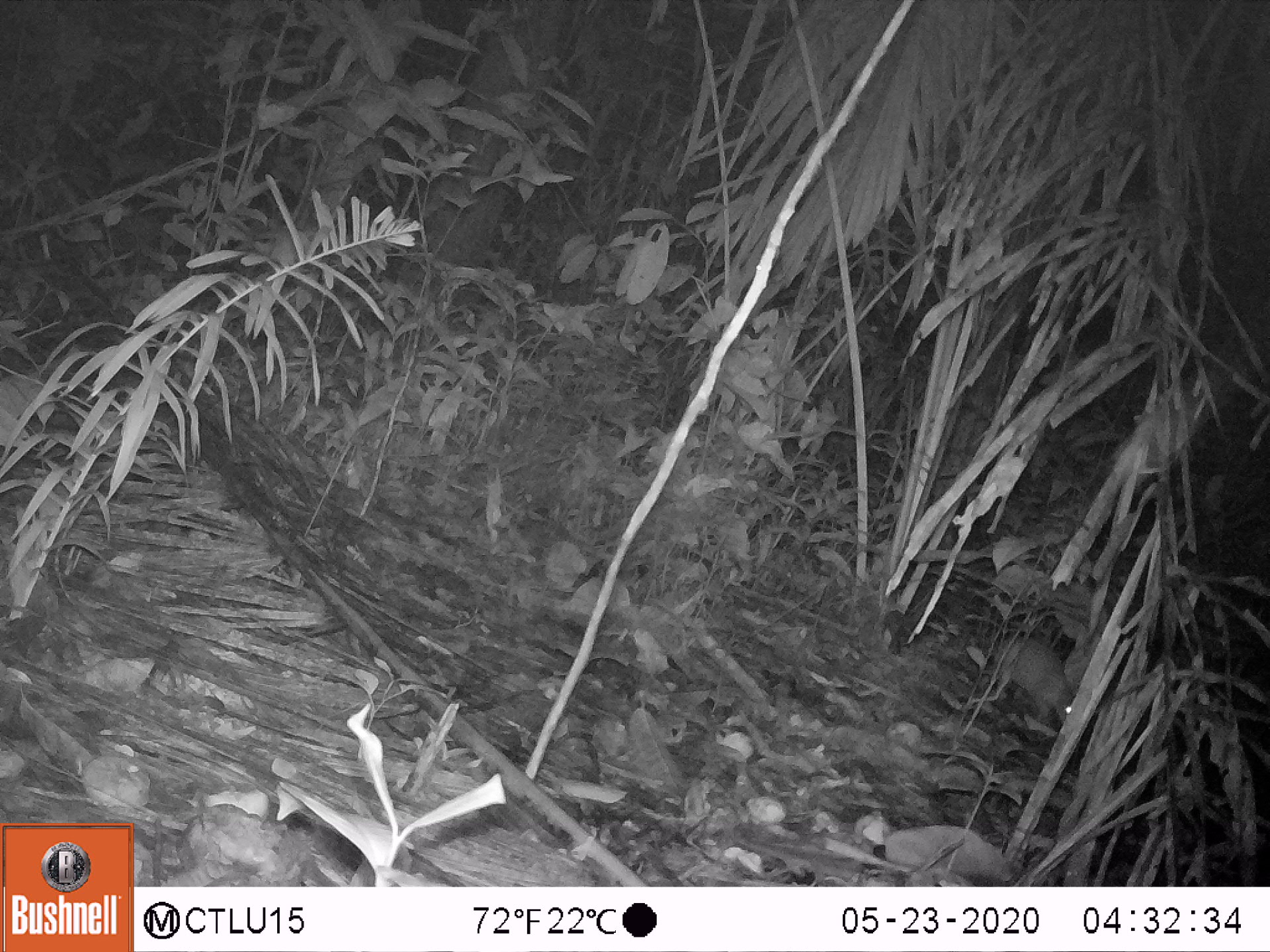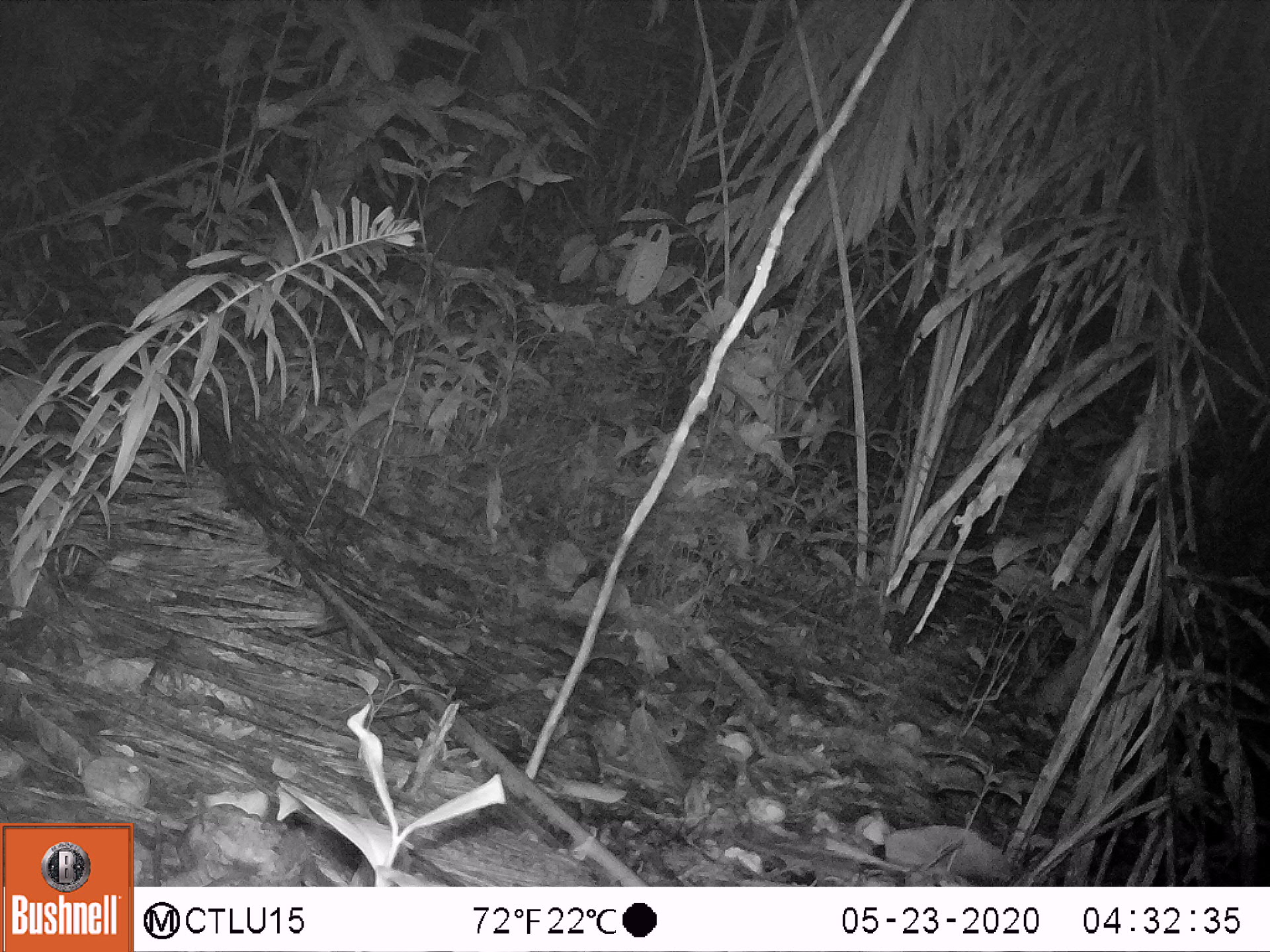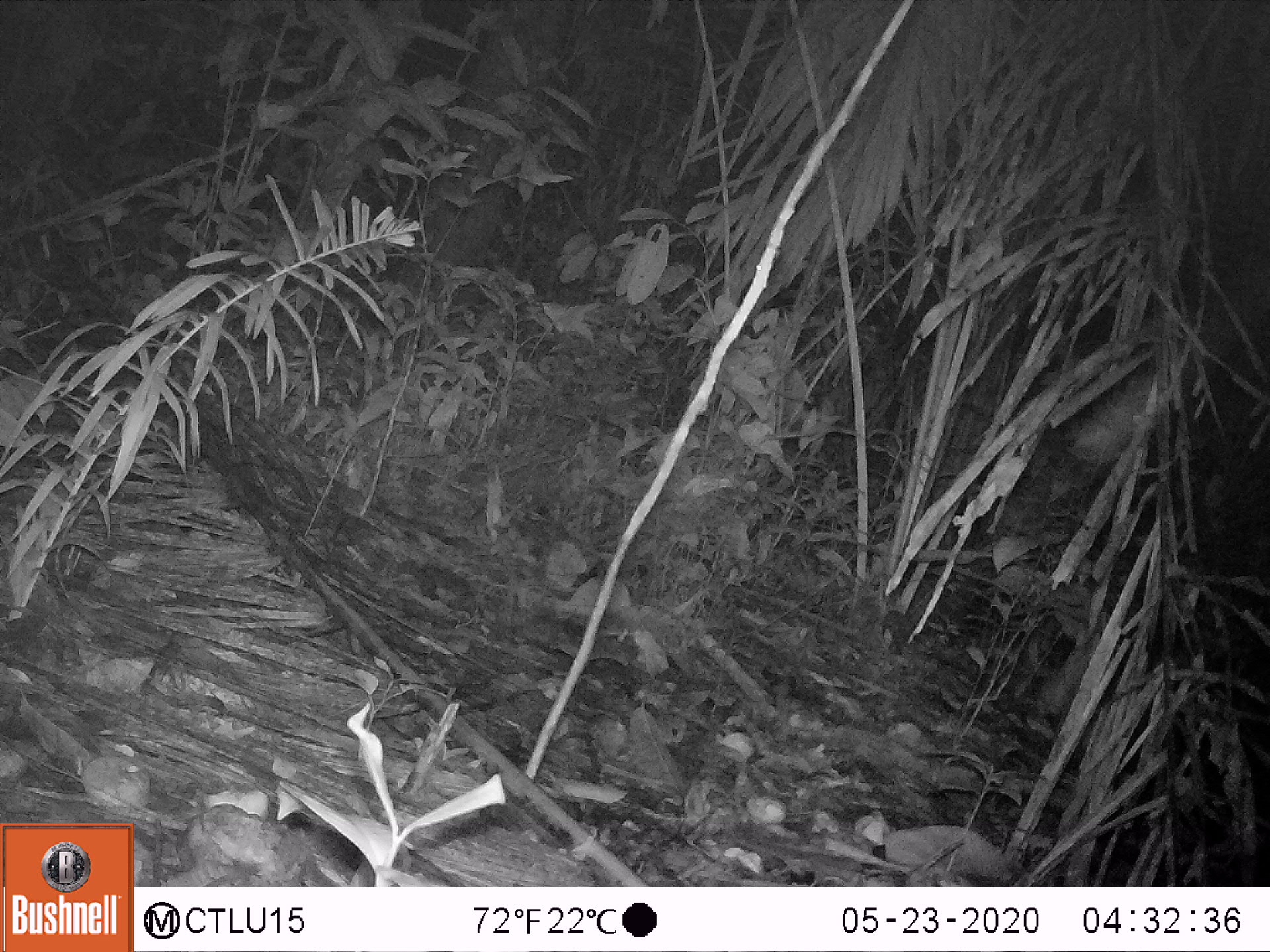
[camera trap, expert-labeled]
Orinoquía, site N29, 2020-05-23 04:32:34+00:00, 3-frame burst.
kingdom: Animalia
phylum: Chordata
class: Mammalia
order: Rodentia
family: Cuniculidae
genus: Cuniculus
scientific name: Cuniculus paca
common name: spotted paca